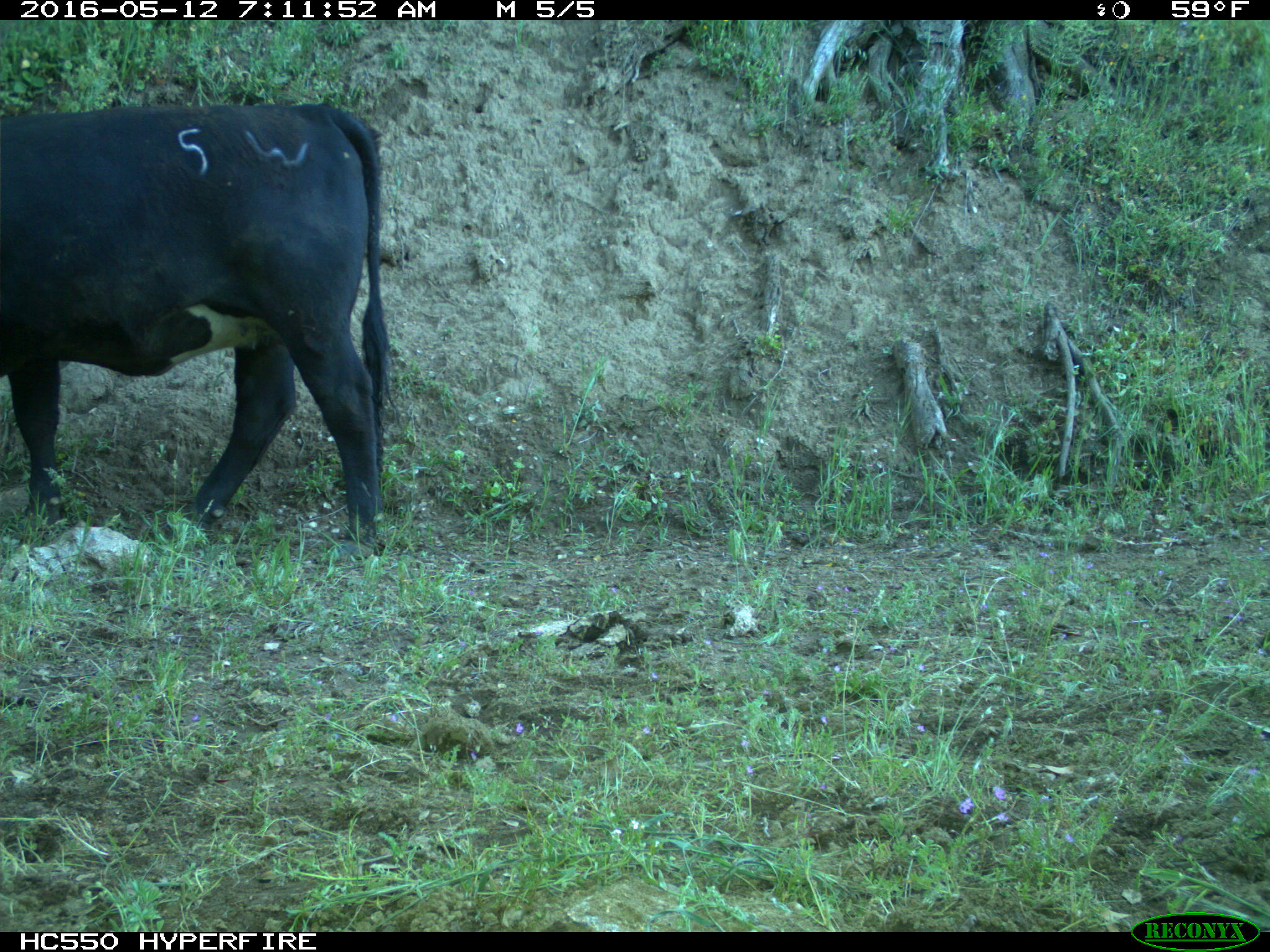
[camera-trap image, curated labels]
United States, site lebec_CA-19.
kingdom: Animalia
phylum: Chordata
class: Mammalia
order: Artiodactyla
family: Bovidae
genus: Bos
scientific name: Bos taurus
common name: domestic cow